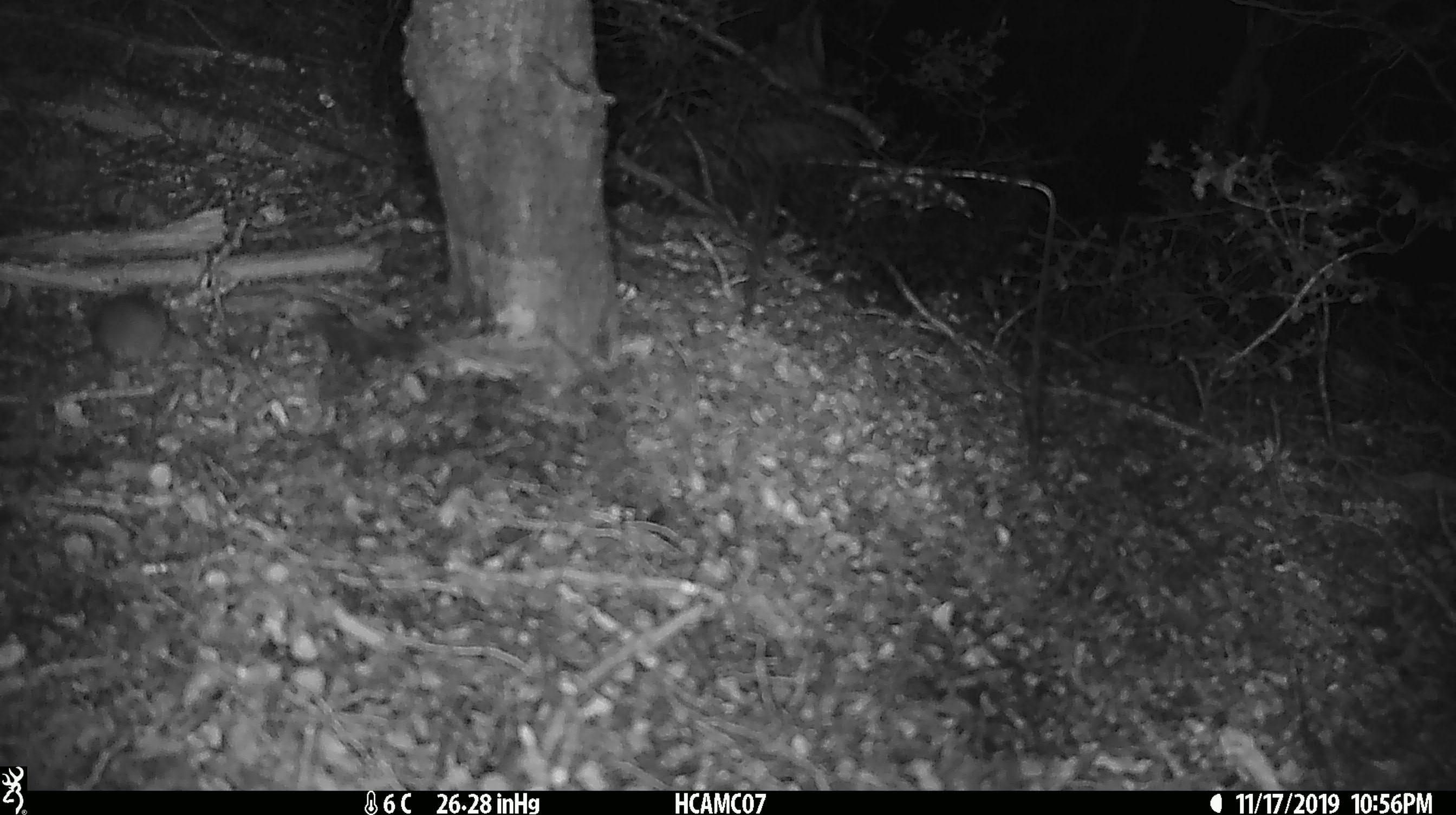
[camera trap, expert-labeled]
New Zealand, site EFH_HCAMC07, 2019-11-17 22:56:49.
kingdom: Animalia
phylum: Chordata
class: Mammalia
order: Rodentia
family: Muridae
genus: Mus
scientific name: Mus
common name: mouse